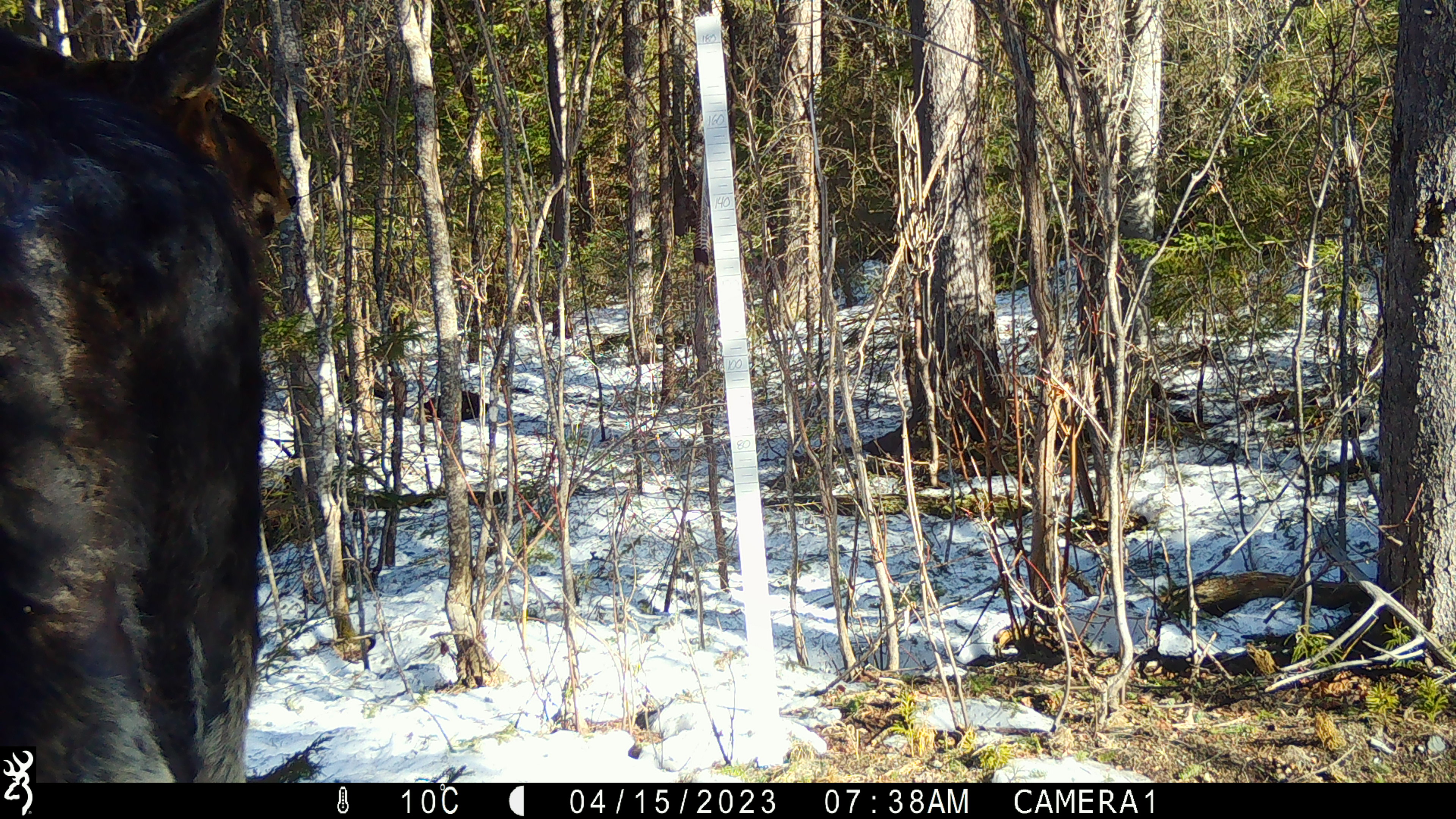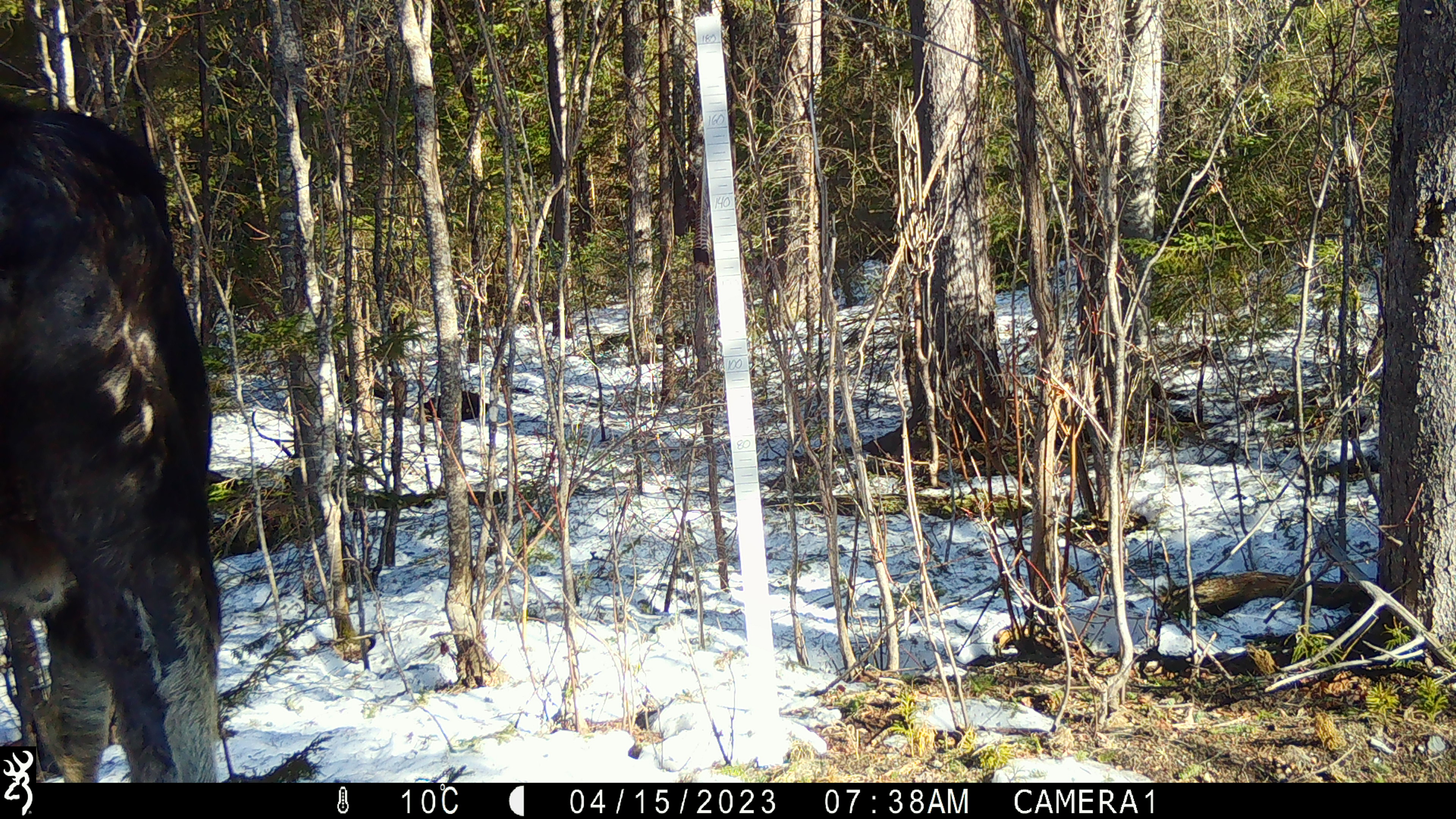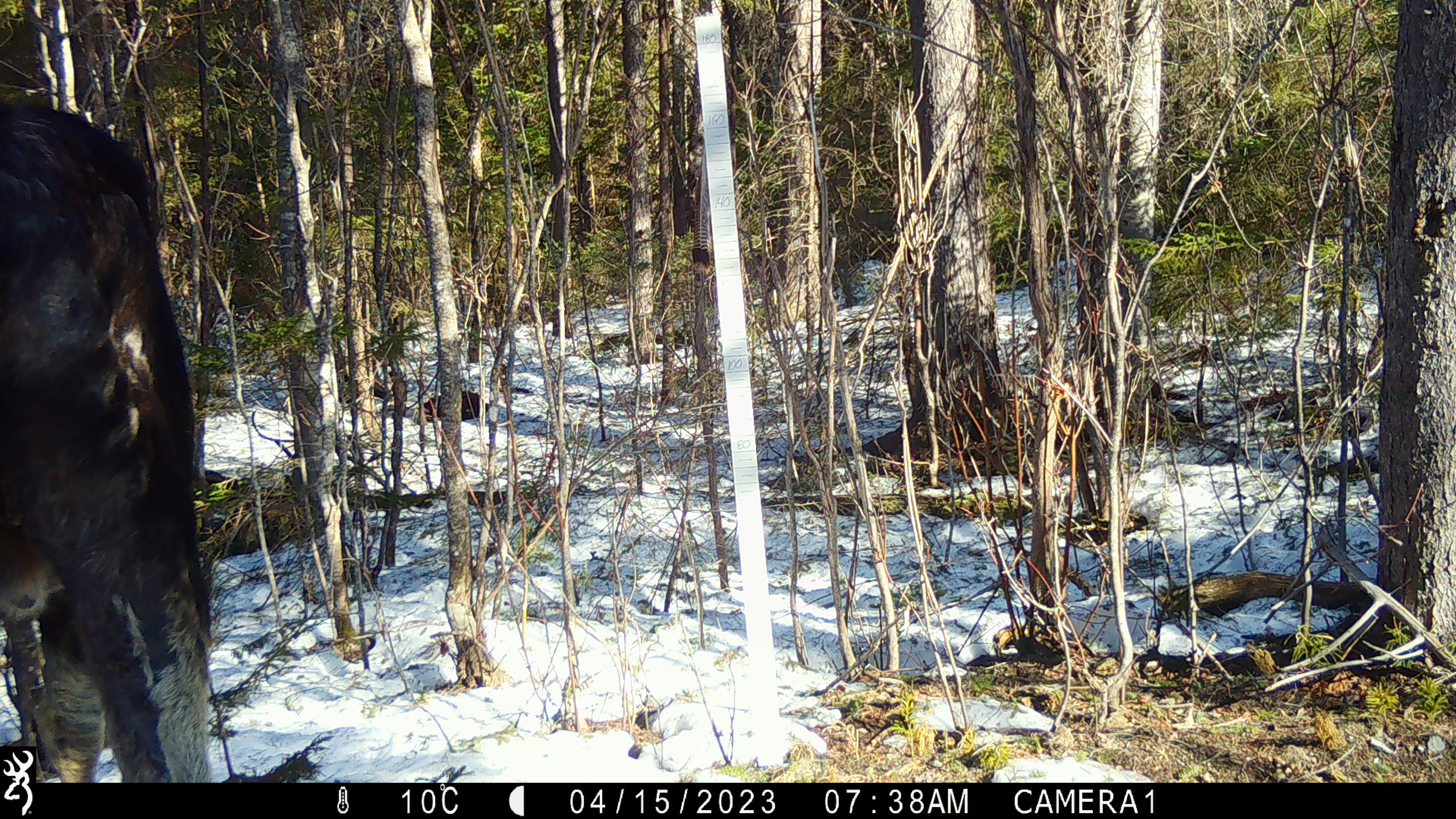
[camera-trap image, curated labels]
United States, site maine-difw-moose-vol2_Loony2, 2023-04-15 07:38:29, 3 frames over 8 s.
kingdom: Animalia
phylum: Chordata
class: Mammalia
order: Artiodactyla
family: Cervidae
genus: Alces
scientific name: Alces alces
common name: moose